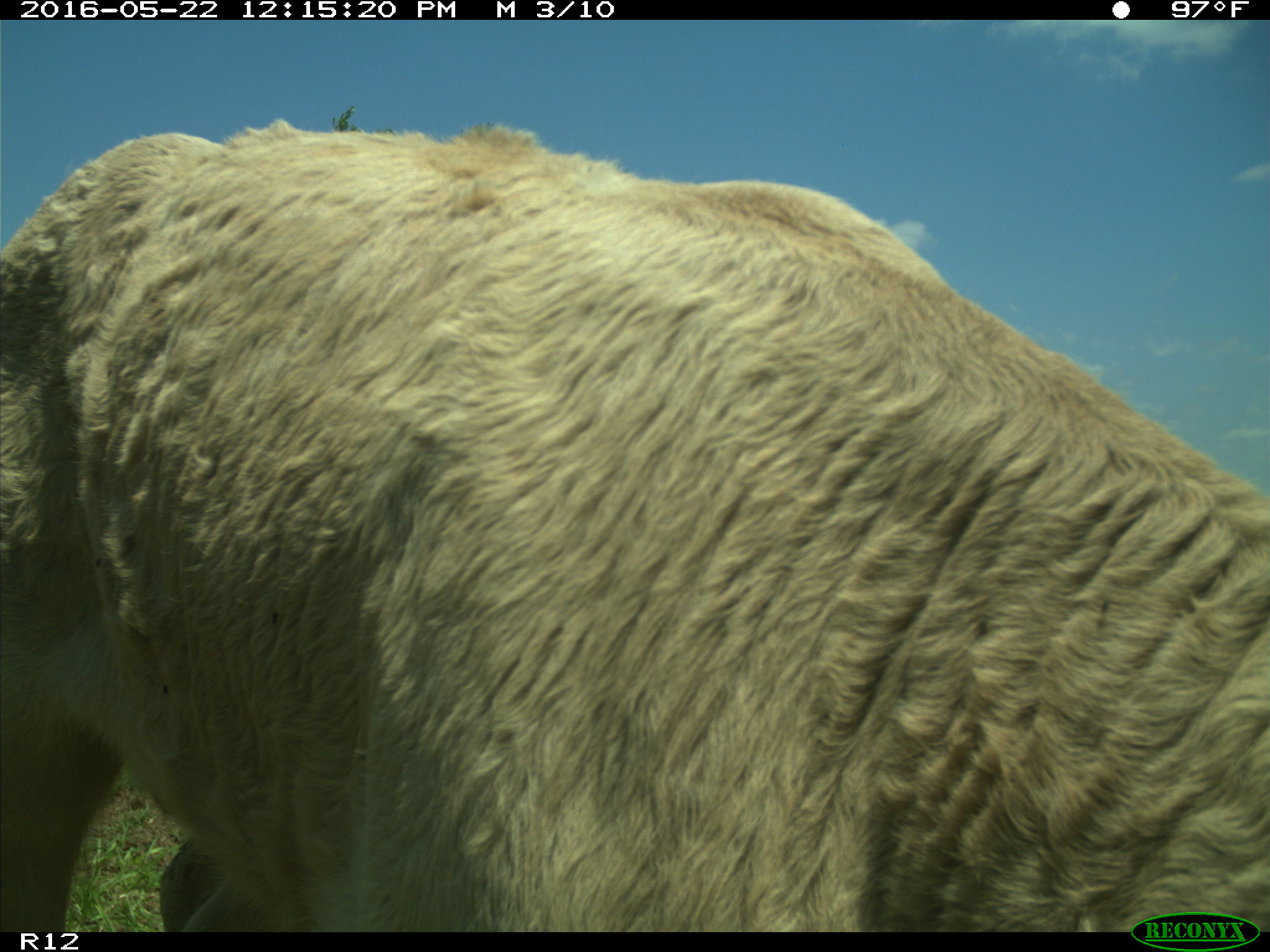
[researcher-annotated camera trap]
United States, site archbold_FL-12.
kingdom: Animalia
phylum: Chordata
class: Mammalia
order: Artiodactyla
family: Bovidae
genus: Bos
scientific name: Bos taurus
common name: domestic cow